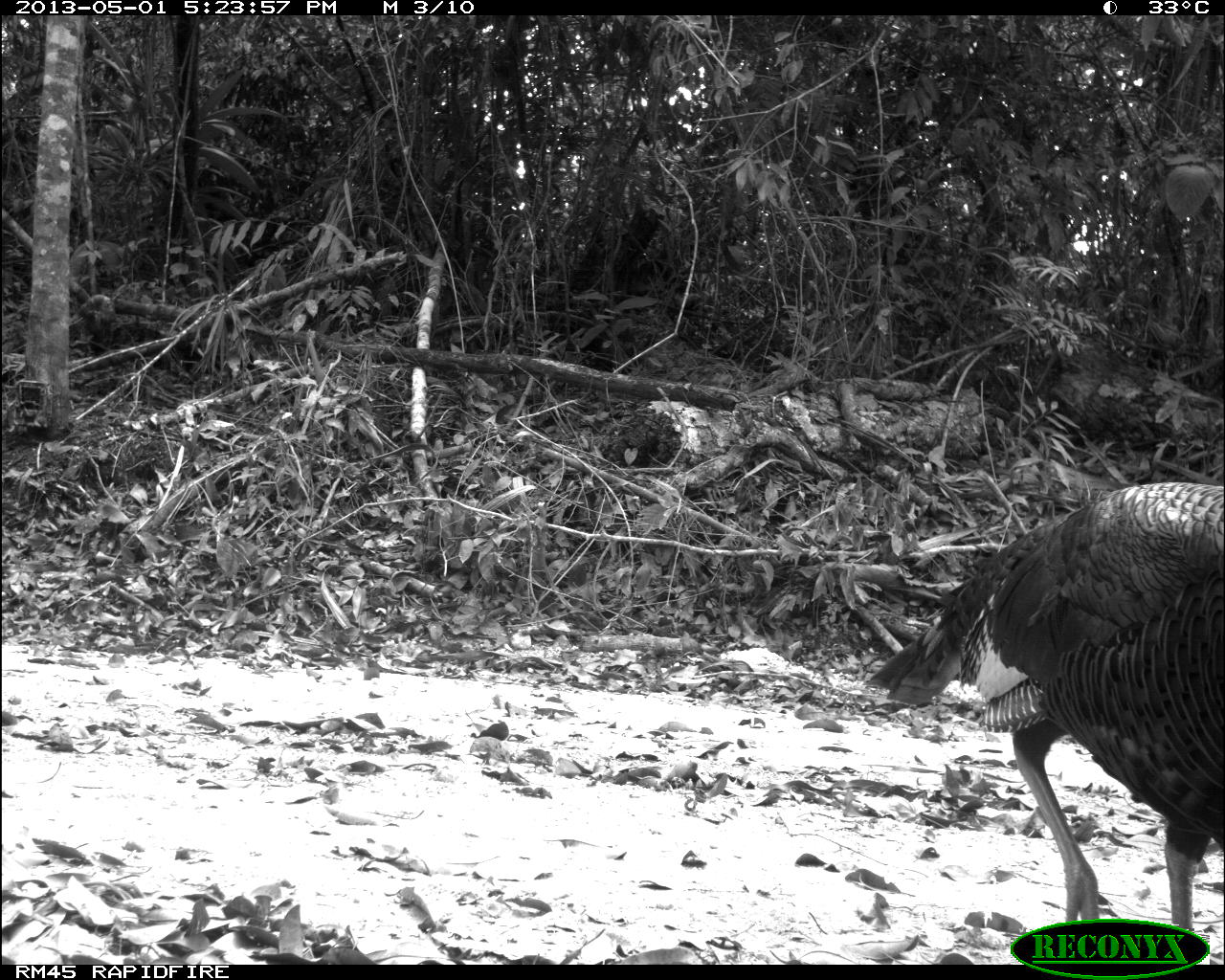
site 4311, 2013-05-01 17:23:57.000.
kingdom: Animalia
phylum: Chordata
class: Aves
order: Galliformes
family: Phasianidae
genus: Meleagris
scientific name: Meleagris ocellata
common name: ocellated turkey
Meleagris ocellata (ocellated turkey), count 1, sex male.